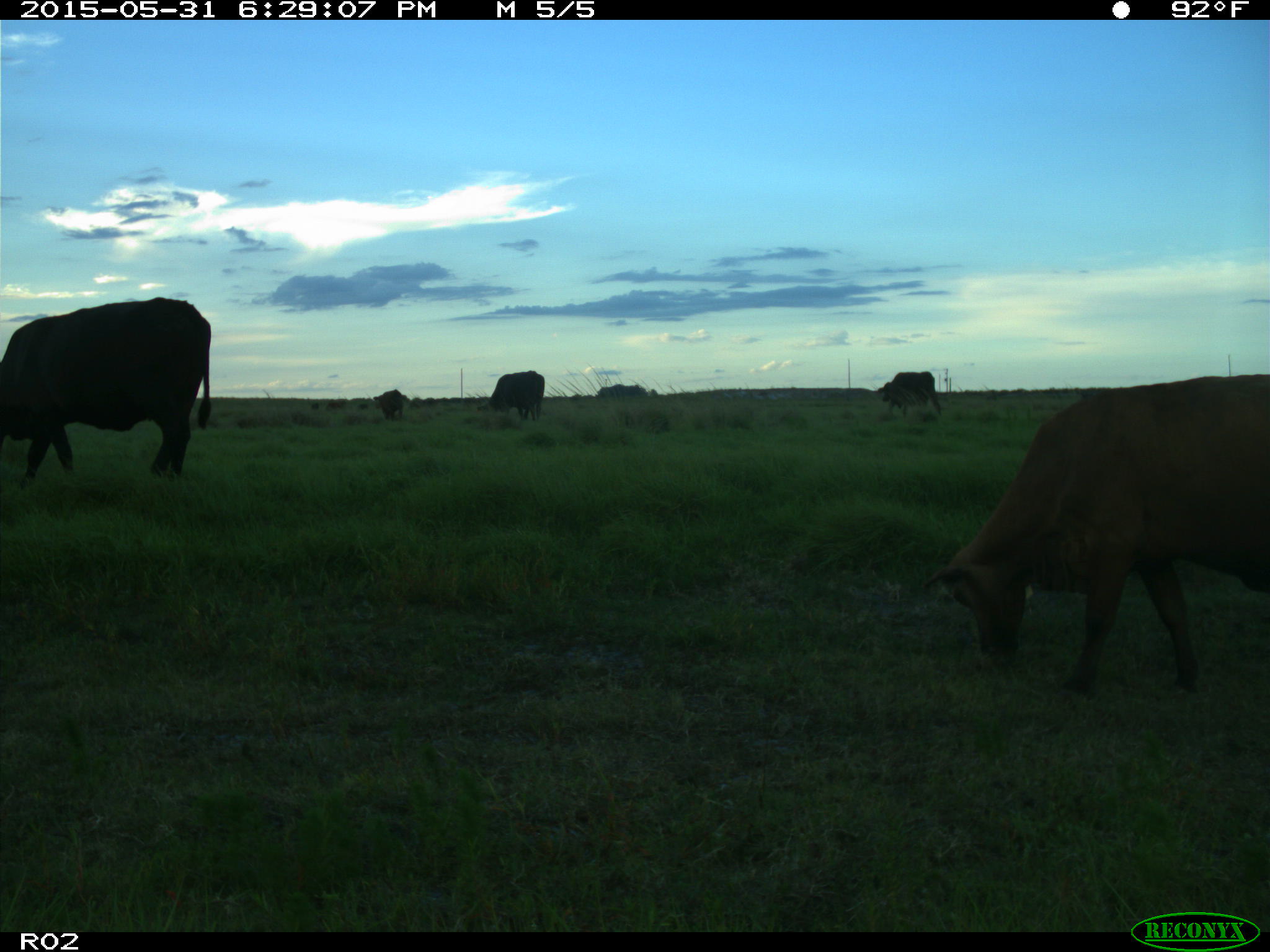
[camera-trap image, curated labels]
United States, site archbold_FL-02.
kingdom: Animalia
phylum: Chordata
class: Mammalia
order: Artiodactyla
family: Bovidae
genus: Bos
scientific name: Bos taurus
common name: domestic cow